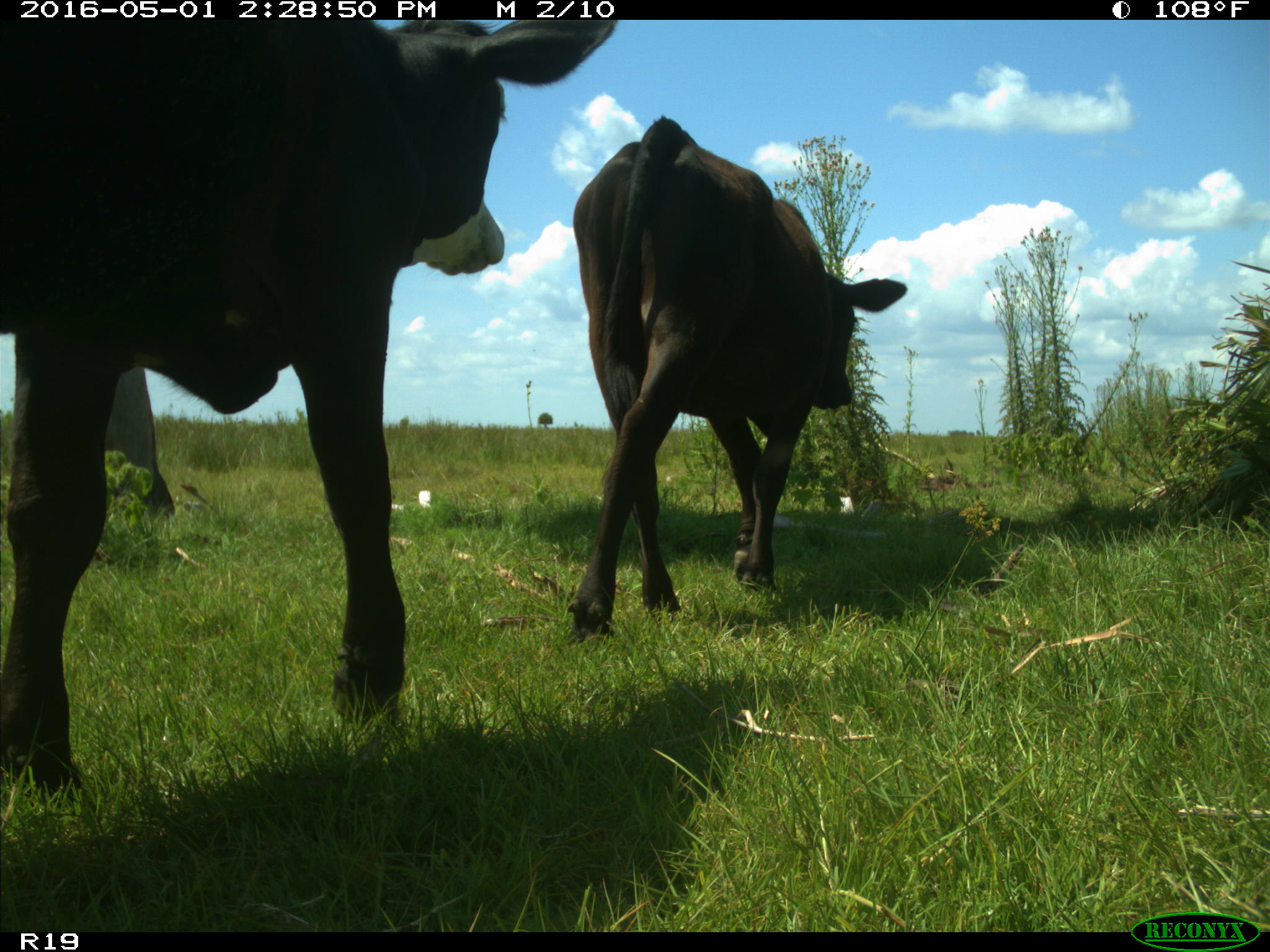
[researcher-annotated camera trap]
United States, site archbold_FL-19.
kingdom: Animalia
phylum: Chordata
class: Mammalia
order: Artiodactyla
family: Bovidae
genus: Bos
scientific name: Bos taurus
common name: domestic cow